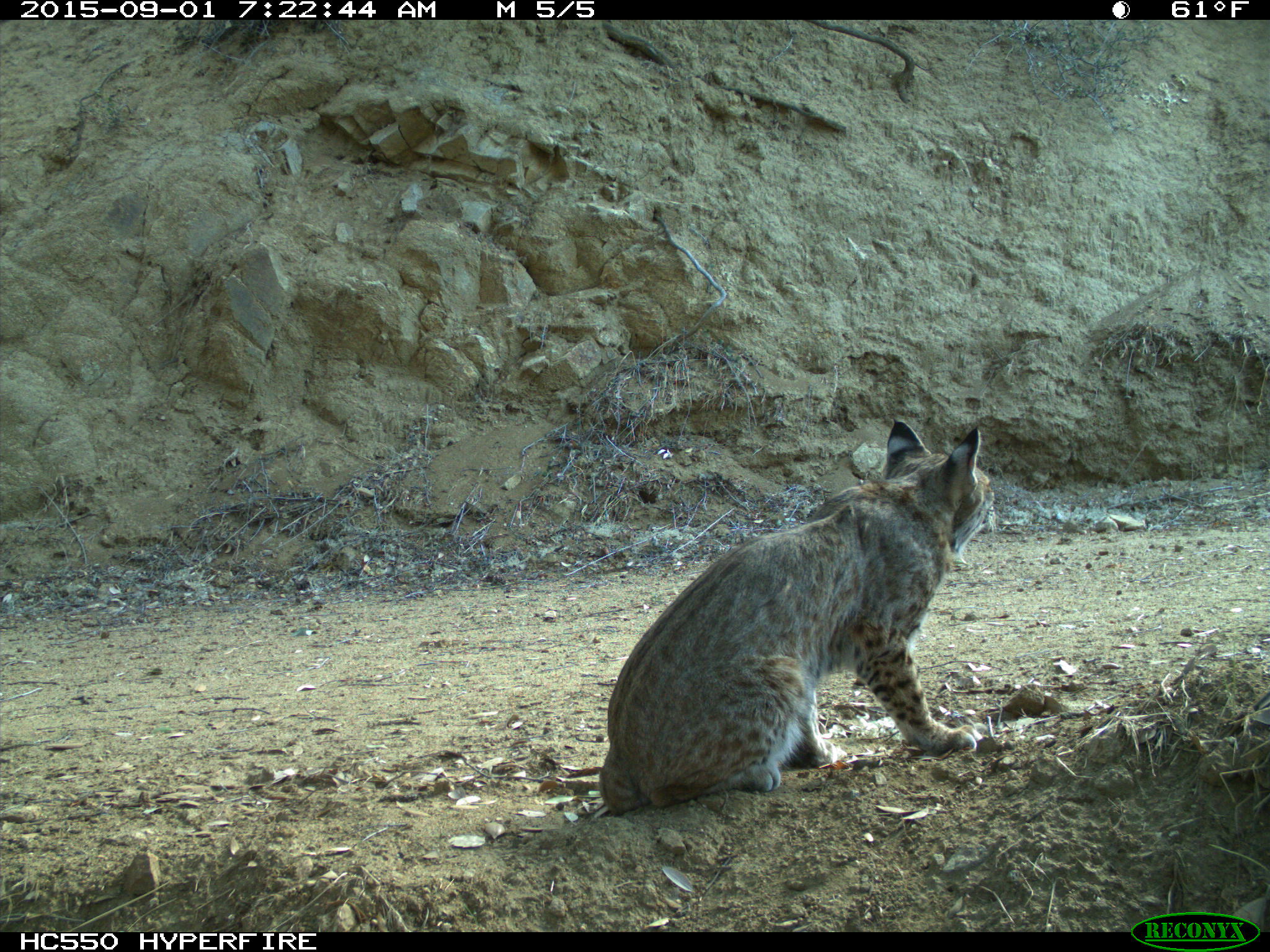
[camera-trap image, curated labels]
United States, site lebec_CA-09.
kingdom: Animalia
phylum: Chordata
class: Mammalia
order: Carnivora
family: Felidae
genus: Lynx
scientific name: Lynx rufus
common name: bobcat